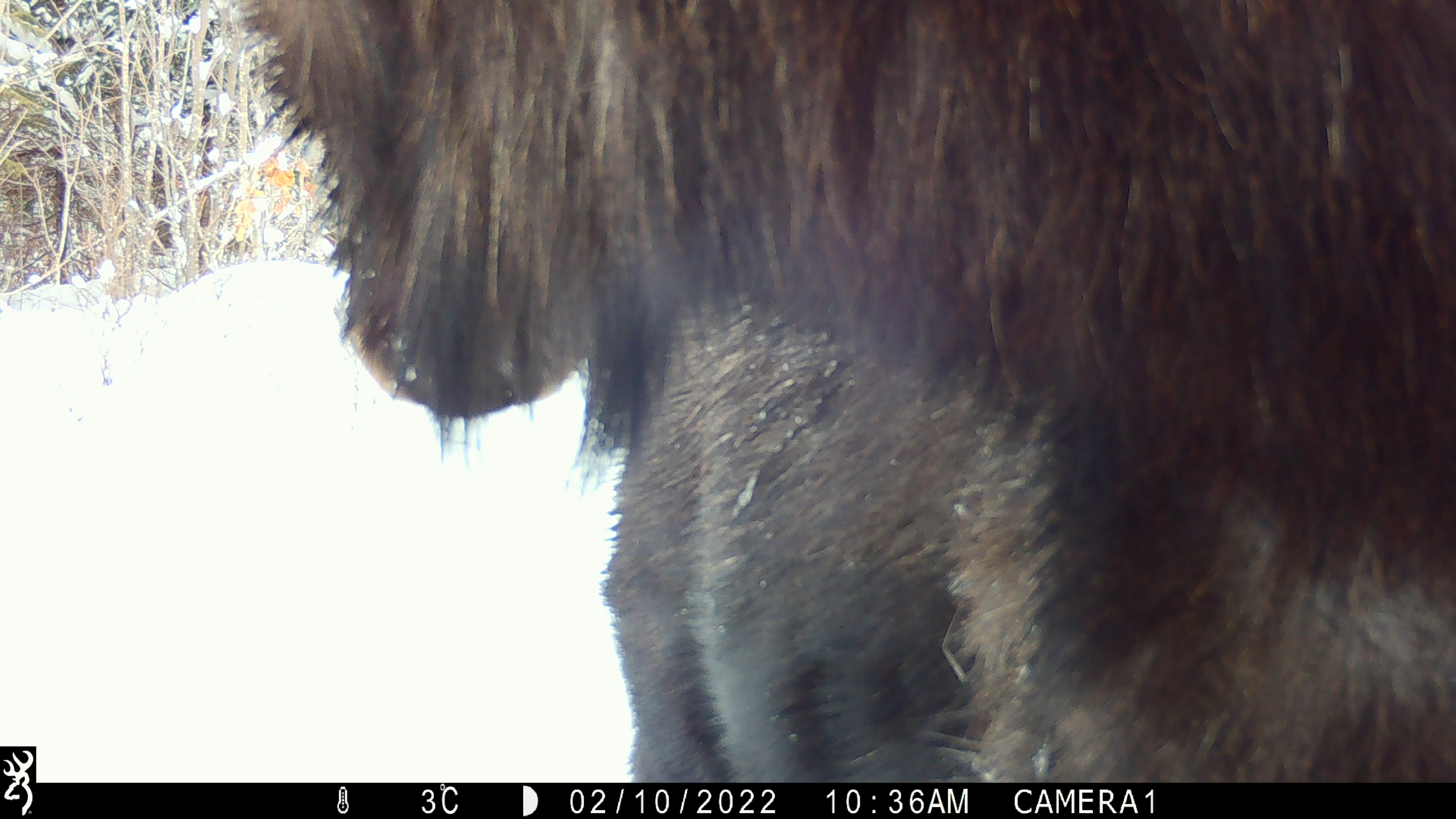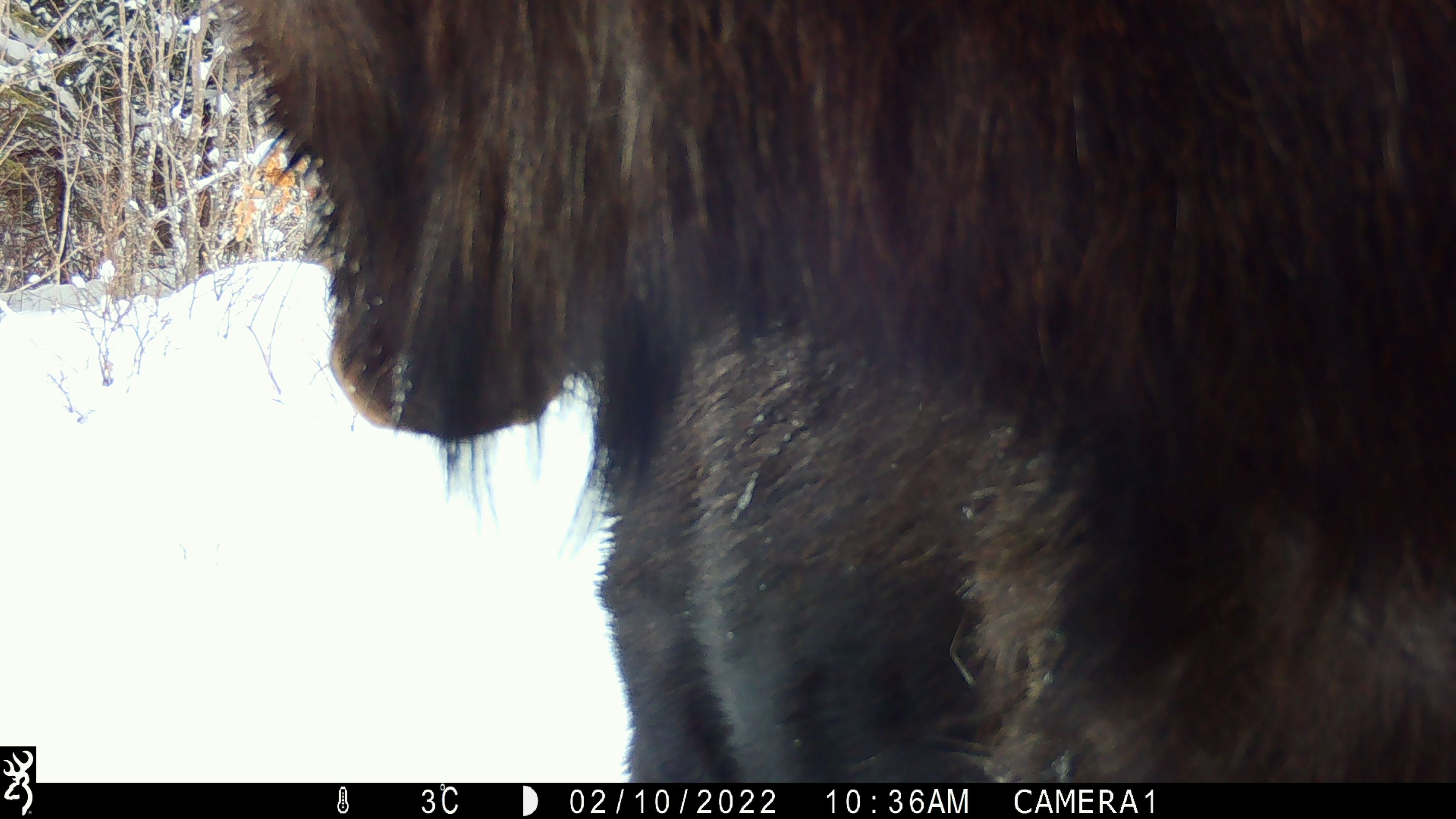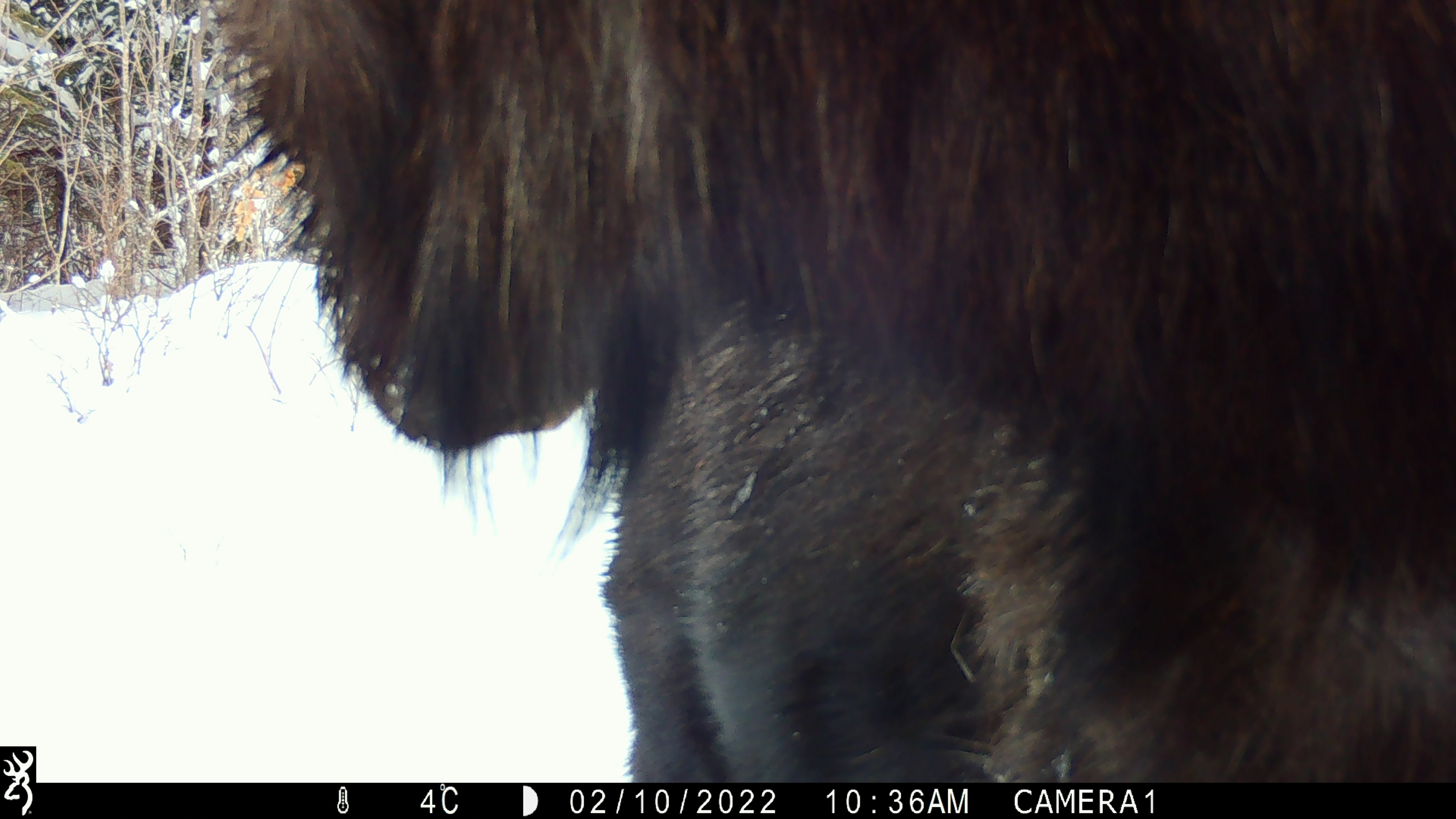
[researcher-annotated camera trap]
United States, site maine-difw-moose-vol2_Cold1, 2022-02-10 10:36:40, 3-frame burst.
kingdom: Animalia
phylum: Chordata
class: Mammalia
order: Artiodactyla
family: Cervidae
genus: Alces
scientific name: Alces alces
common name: moose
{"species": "moose (Alces alces)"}